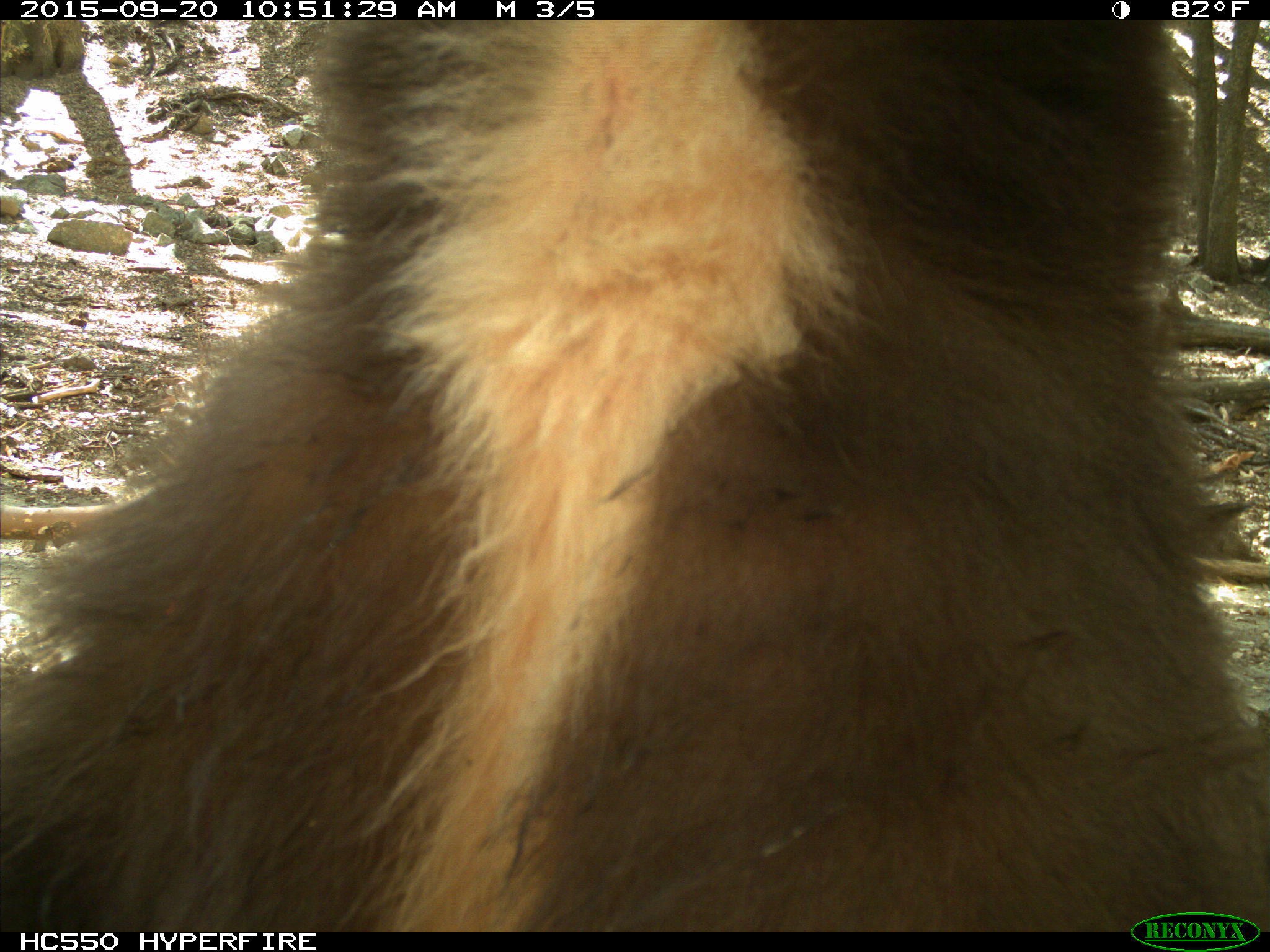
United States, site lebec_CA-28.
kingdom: Animalia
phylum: Chordata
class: Mammalia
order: Carnivora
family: Ursidae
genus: Ursus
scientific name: Ursus americanus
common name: american black bear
Ursus americanus (american black bear).